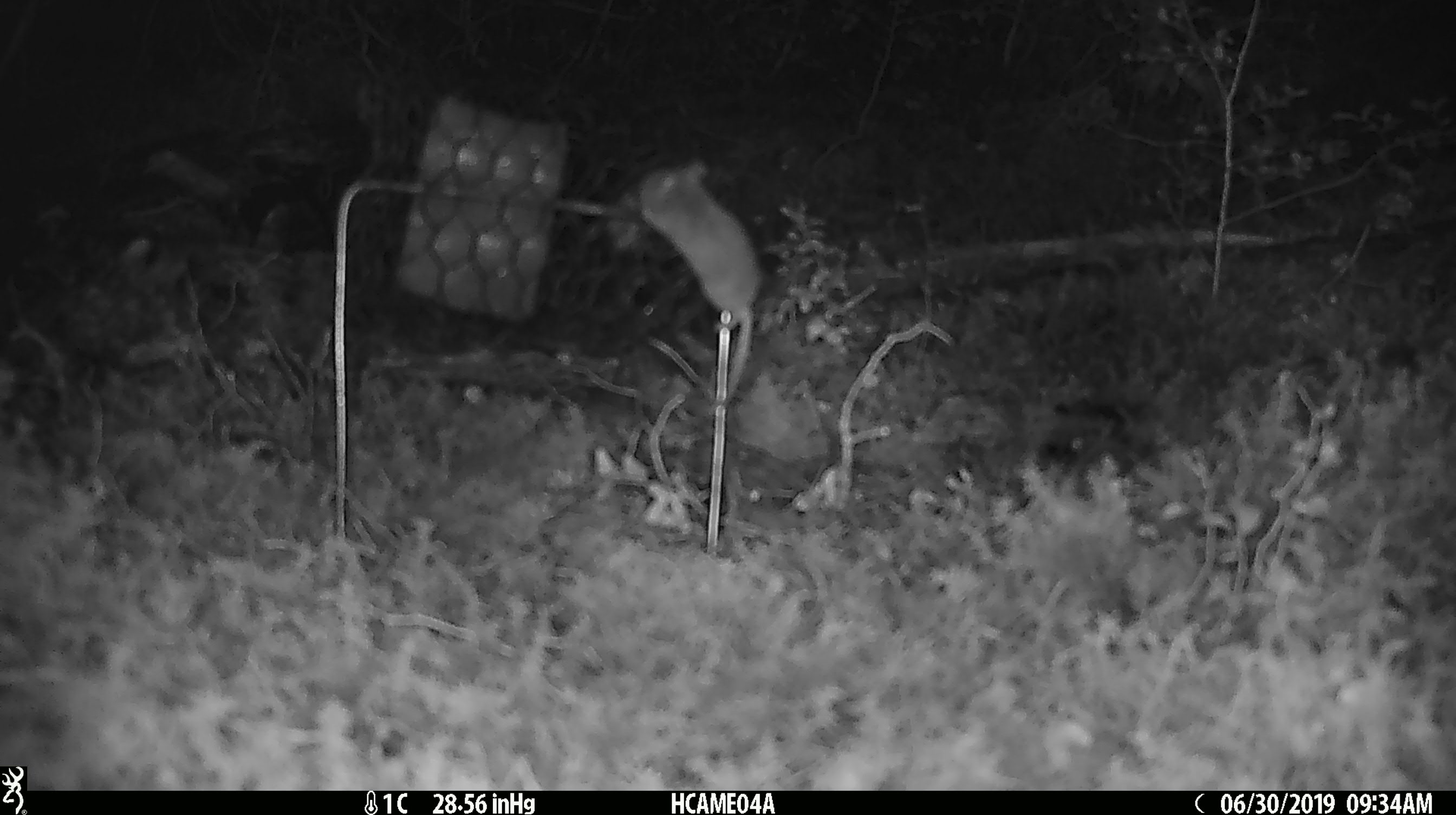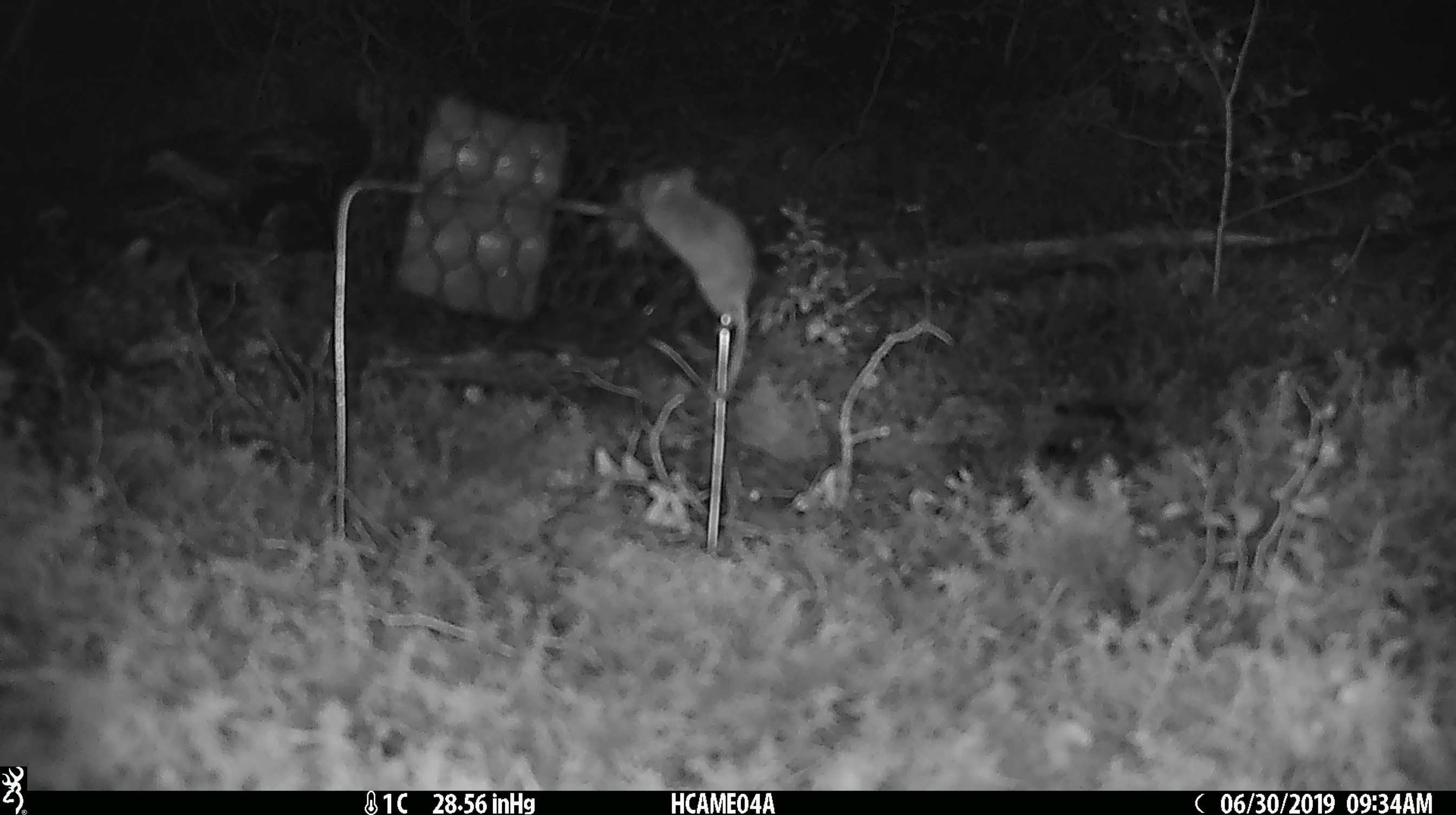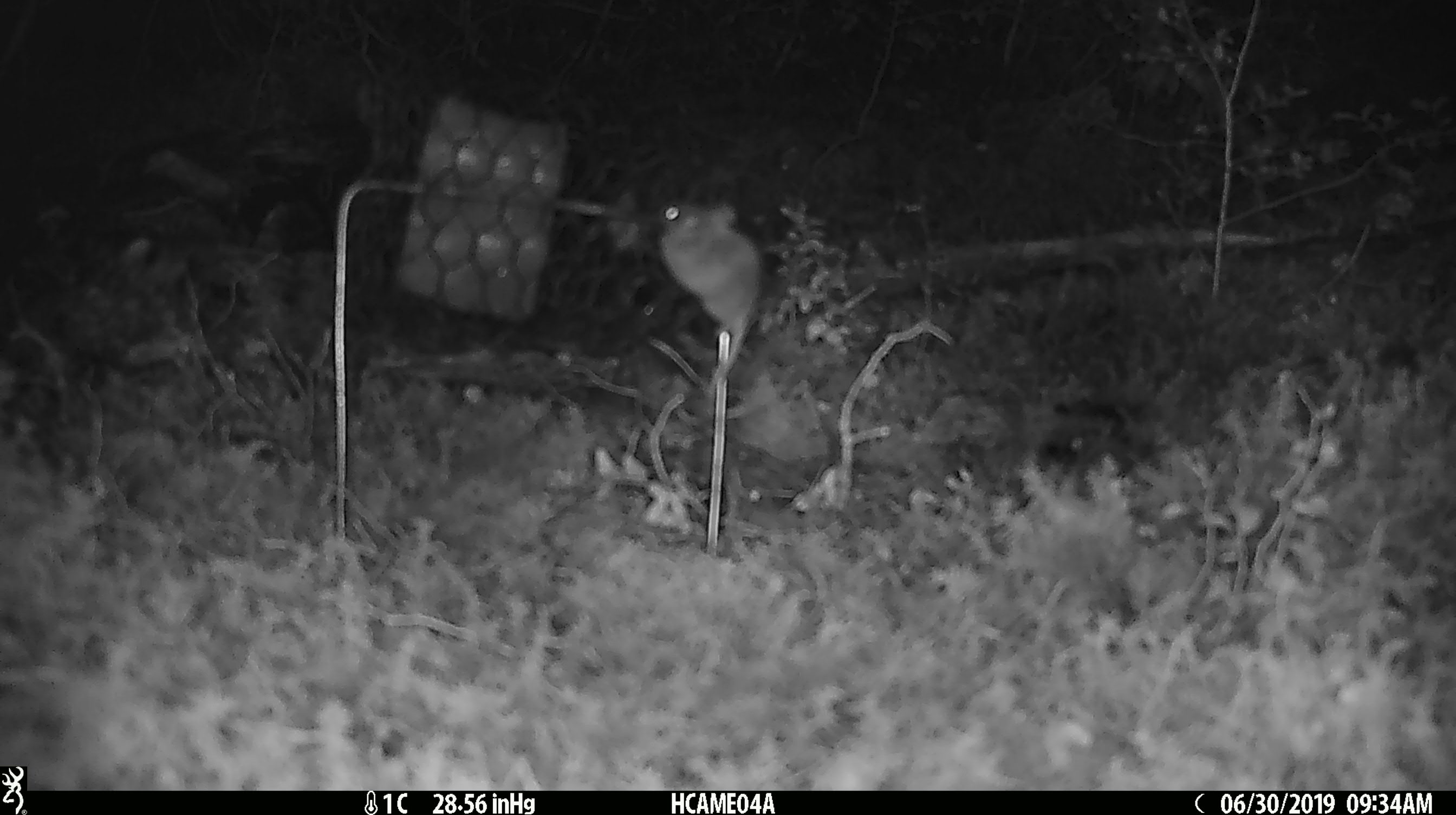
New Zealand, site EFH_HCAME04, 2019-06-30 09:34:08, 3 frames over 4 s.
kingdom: Animalia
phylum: Chordata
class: Mammalia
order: Rodentia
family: Muridae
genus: Mus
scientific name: Mus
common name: mouse